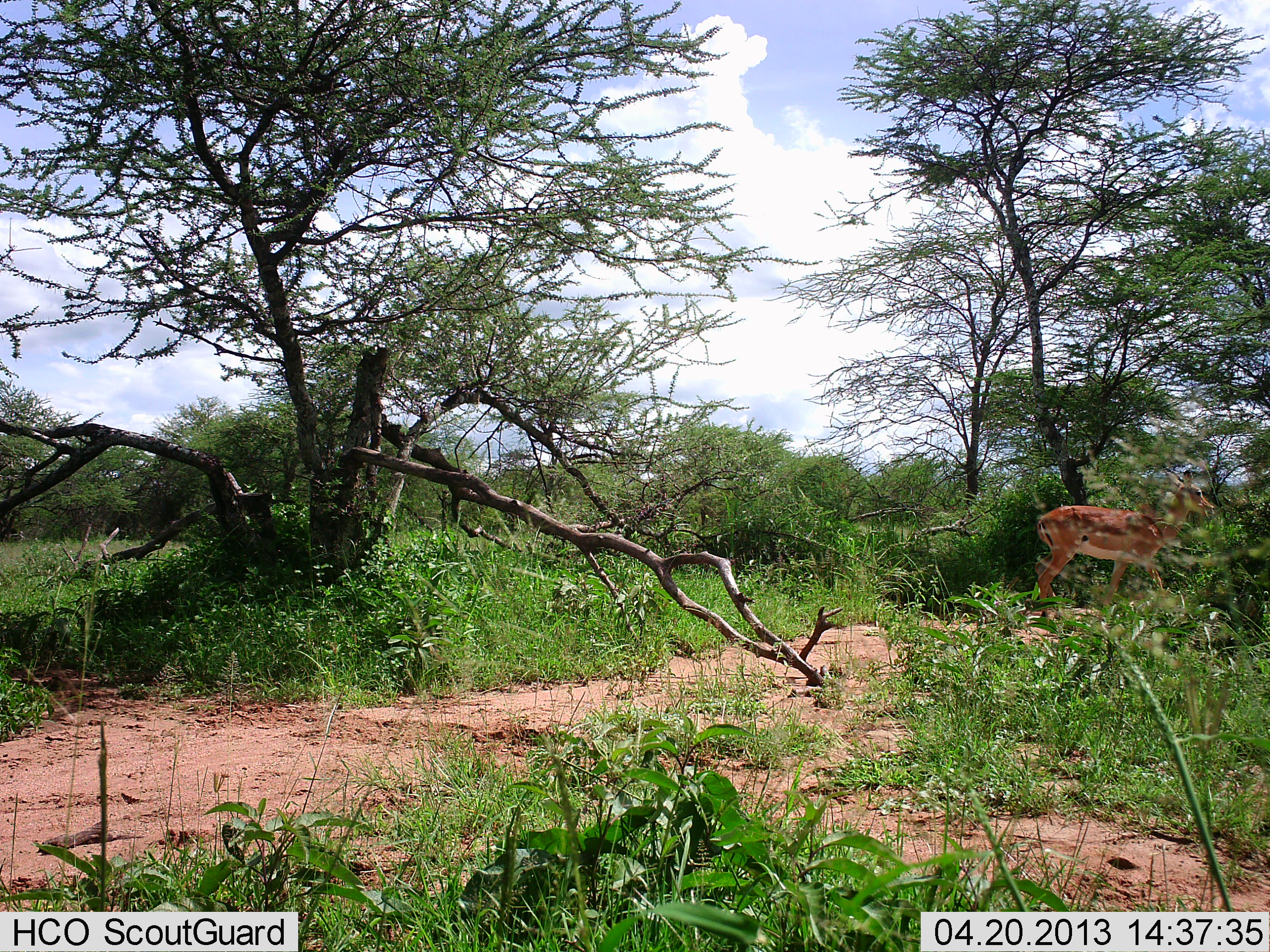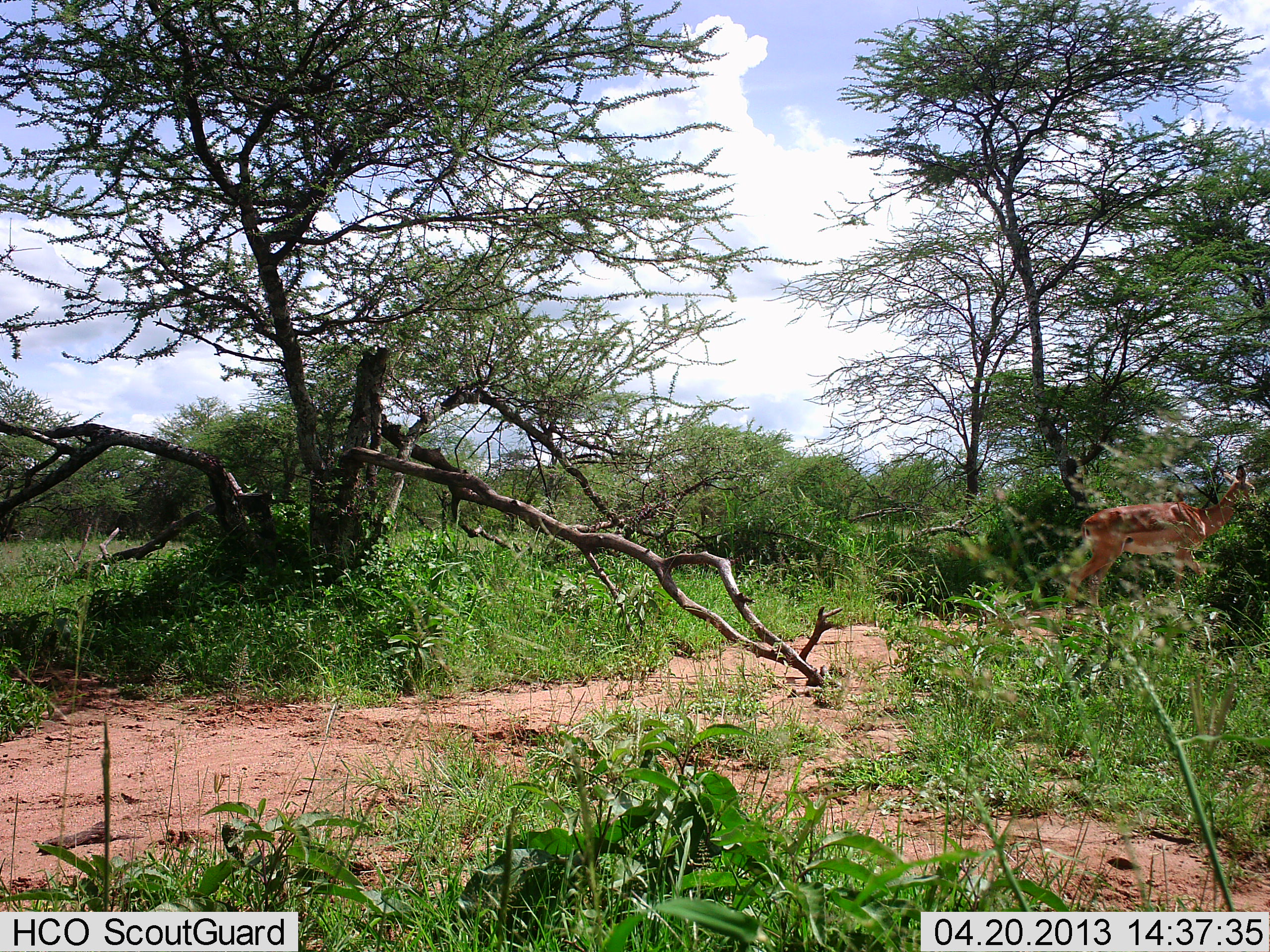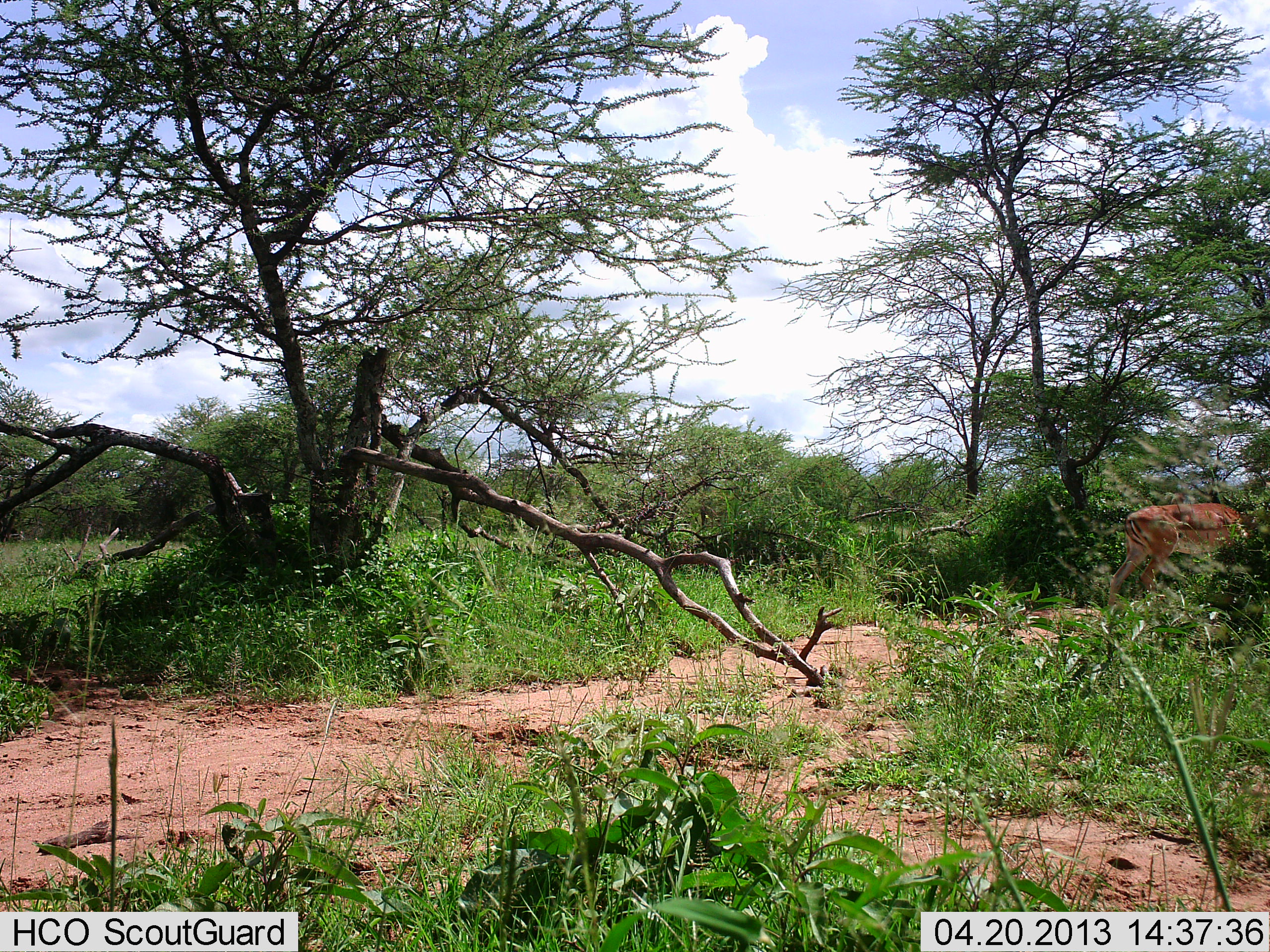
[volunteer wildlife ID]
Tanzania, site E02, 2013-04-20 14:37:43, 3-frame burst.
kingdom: Animalia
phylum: Chordata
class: Mammalia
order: Artiodactyla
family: Bovidae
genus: Aepyceros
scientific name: Aepyceros melampus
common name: impala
Impala (Aepyceros melampus), count 1. Behavior (volunteer vote fractions): standing 10%, resting 0%, moving 100%, interacting 0%. Young present (vote fraction): 0%. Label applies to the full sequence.